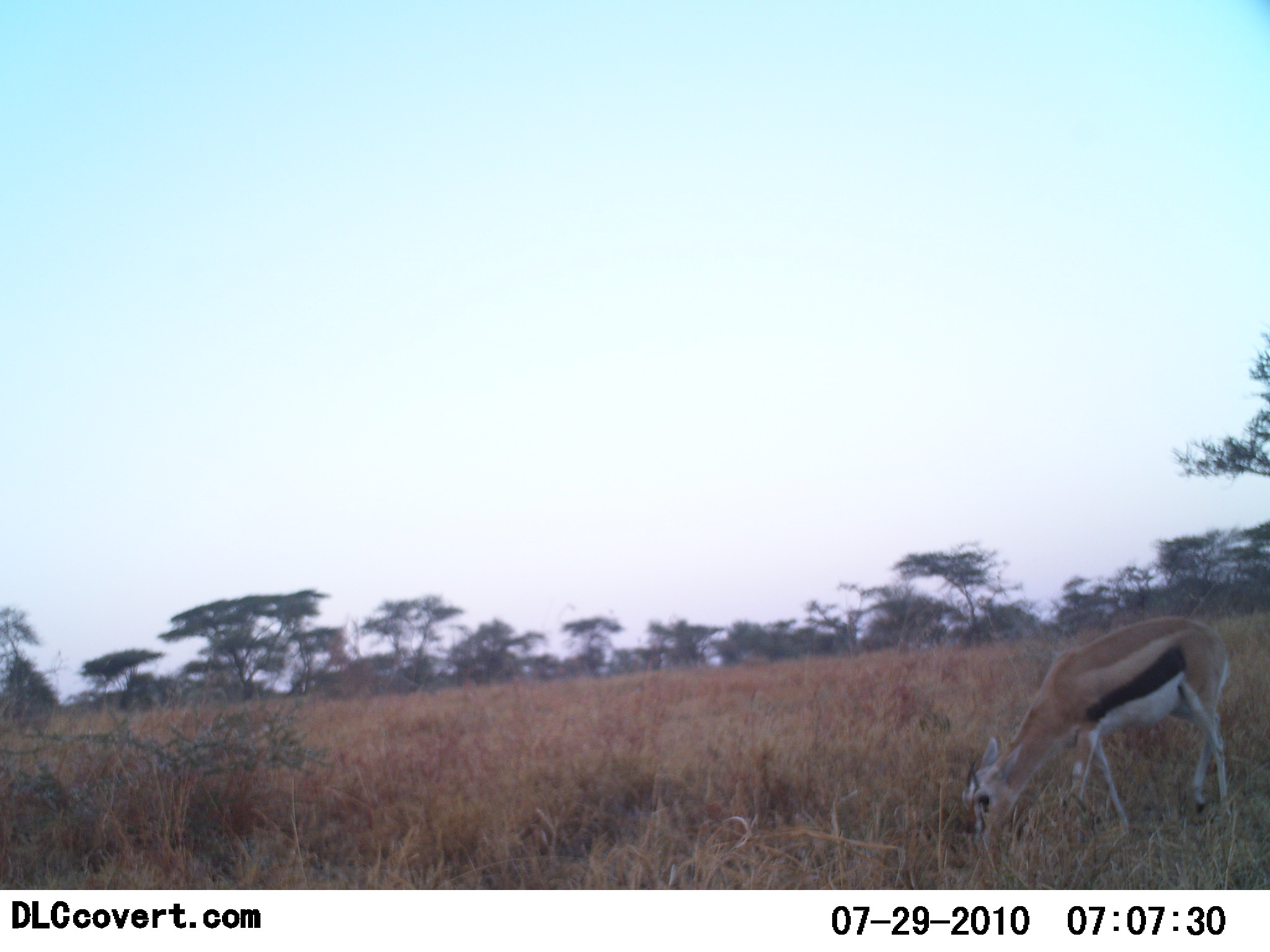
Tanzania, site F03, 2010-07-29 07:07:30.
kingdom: Animalia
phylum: Chordata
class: Mammalia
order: Artiodactyla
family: Bovidae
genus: Eudorcas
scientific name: Eudorcas thomsonii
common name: thomson's gazelle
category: gazellethomsons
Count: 1.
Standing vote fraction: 8%.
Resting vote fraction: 0%.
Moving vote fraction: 0%.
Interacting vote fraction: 0%.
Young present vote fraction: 0%.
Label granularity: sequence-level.